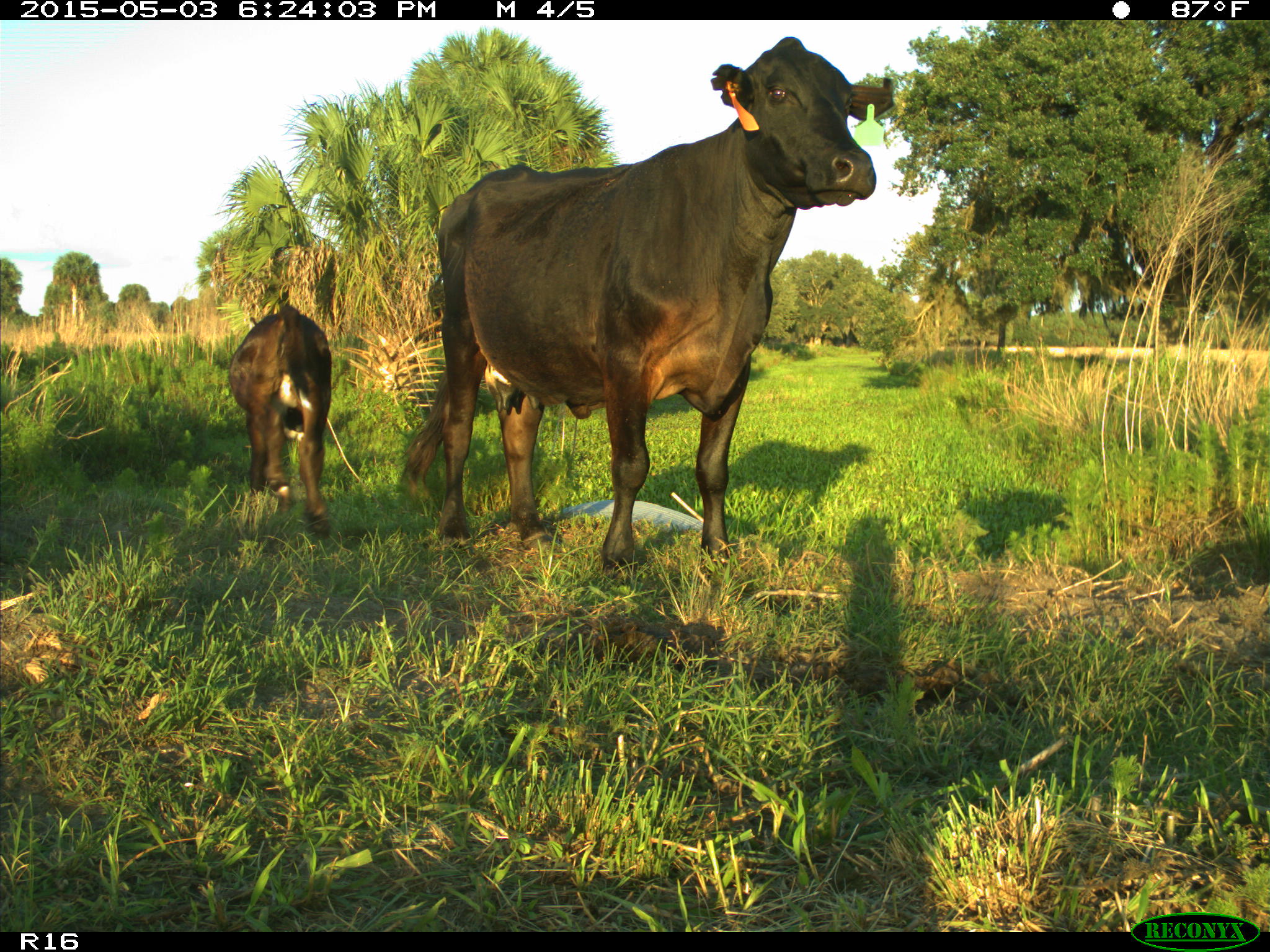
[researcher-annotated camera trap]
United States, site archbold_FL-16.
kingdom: Animalia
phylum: Chordata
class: Mammalia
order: Artiodactyla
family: Bovidae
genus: Bos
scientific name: Bos taurus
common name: domestic cow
Bos taurus (domestic cow).